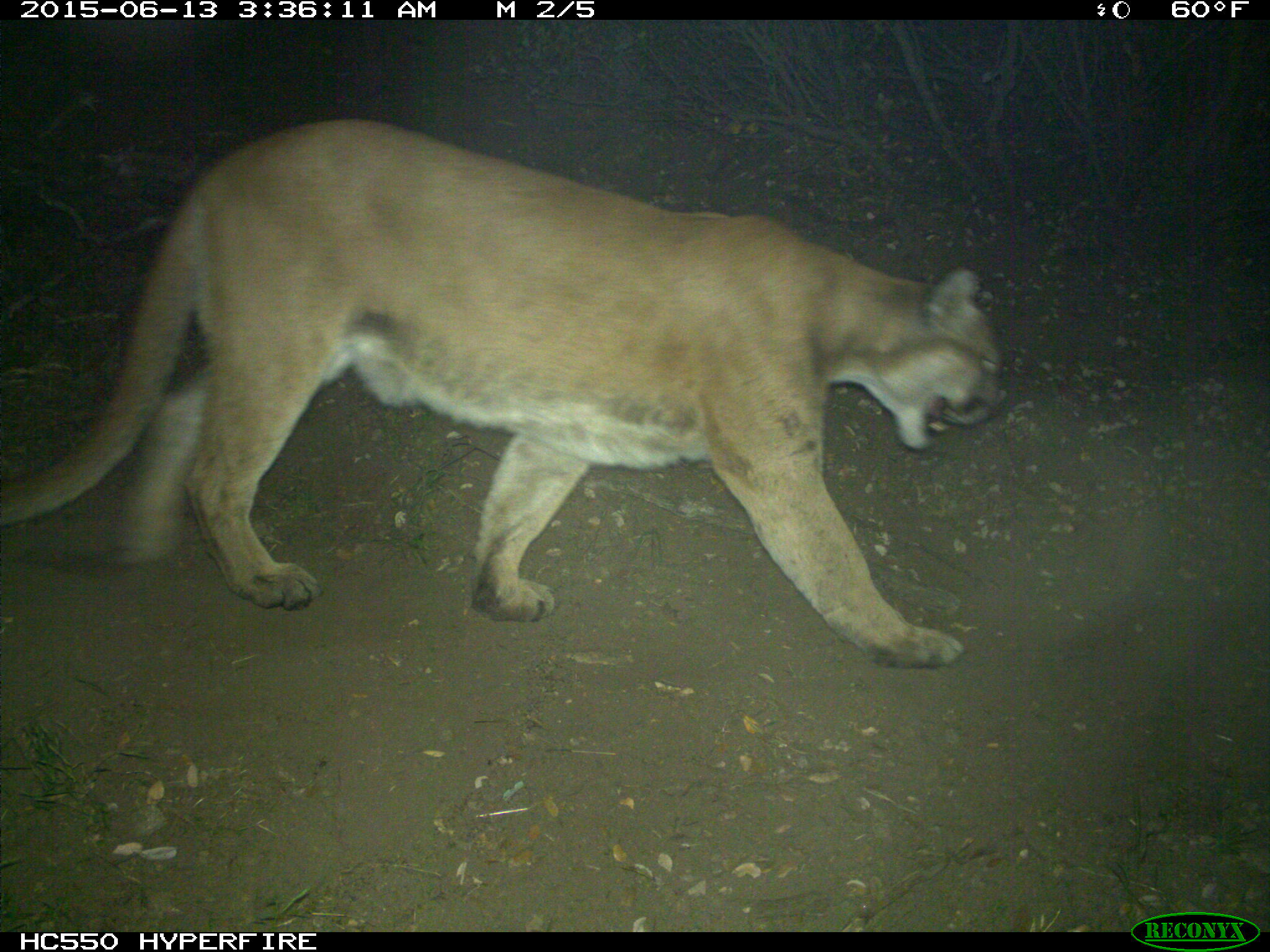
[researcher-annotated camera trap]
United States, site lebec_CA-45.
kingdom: Animalia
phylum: Chordata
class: Mammalia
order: Carnivora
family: Felidae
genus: Puma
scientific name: Puma concolor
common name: mountain lion